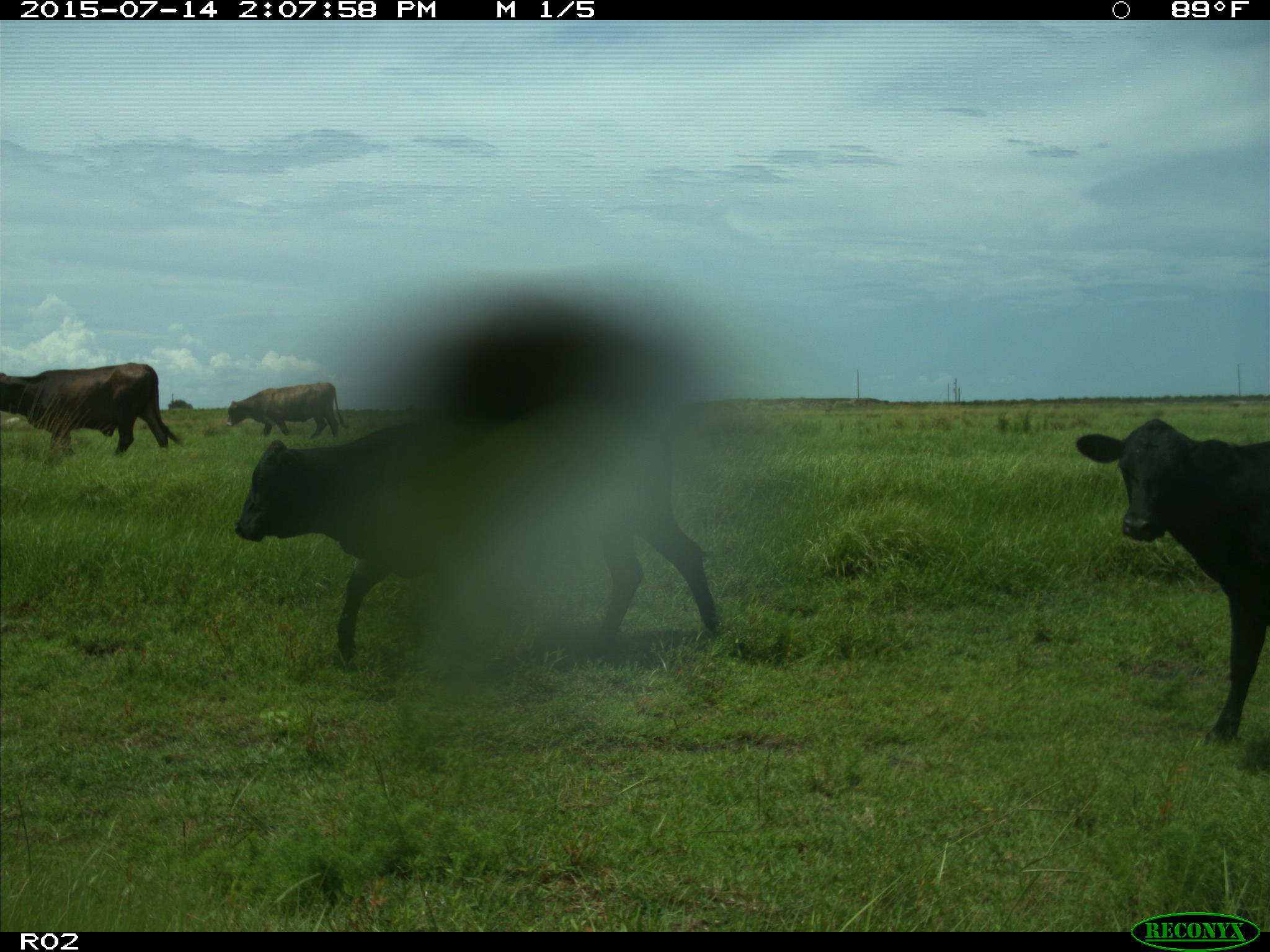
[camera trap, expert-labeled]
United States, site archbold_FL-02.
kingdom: Animalia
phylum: Chordata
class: Mammalia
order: Artiodactyla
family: Bovidae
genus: Bos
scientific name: Bos taurus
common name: domestic cow